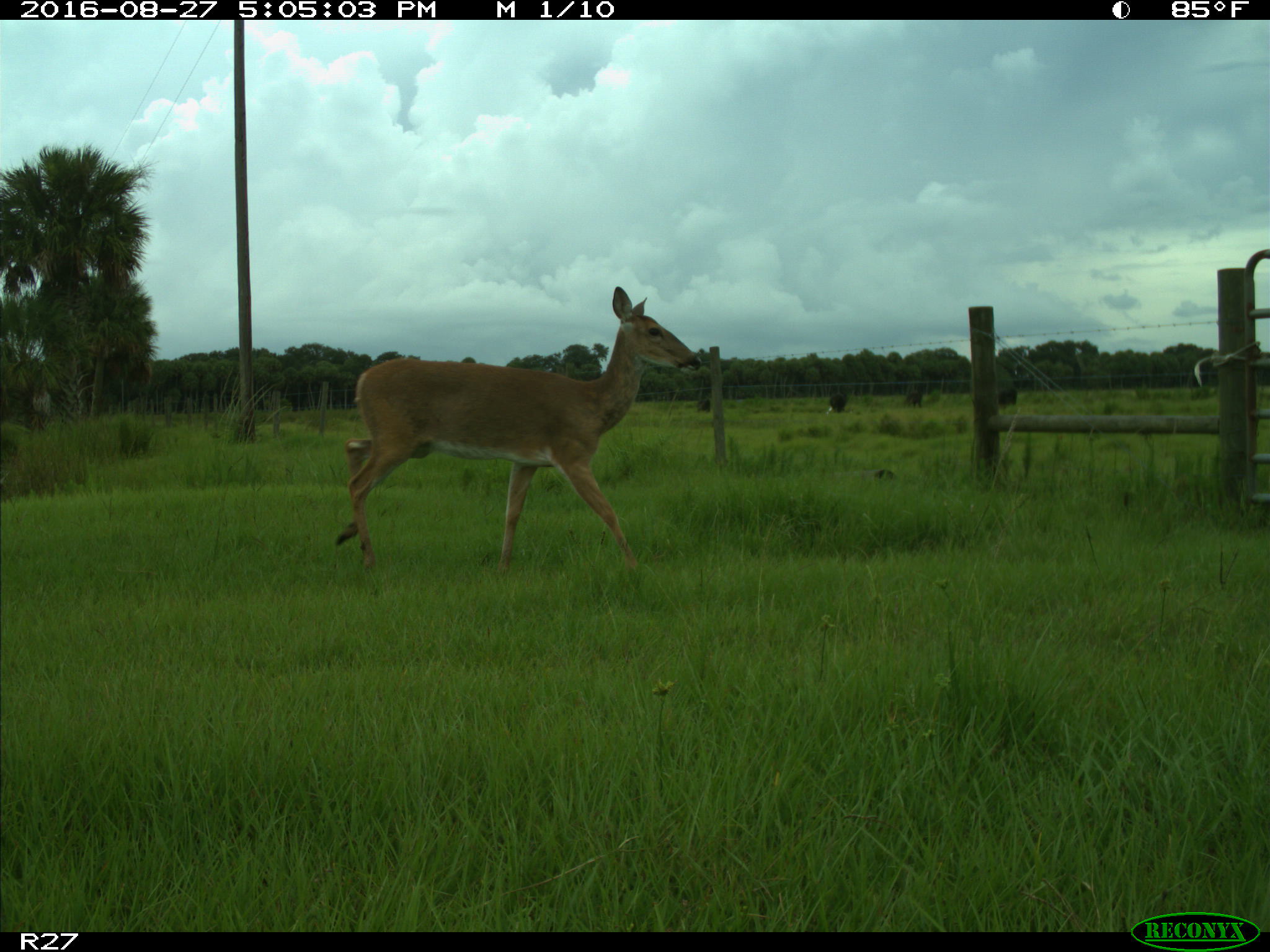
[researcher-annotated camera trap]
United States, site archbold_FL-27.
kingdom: Animalia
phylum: Chordata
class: Mammalia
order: Artiodactyla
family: Cervidae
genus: Odocoileus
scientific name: Odocoileus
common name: deer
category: unidentified deer